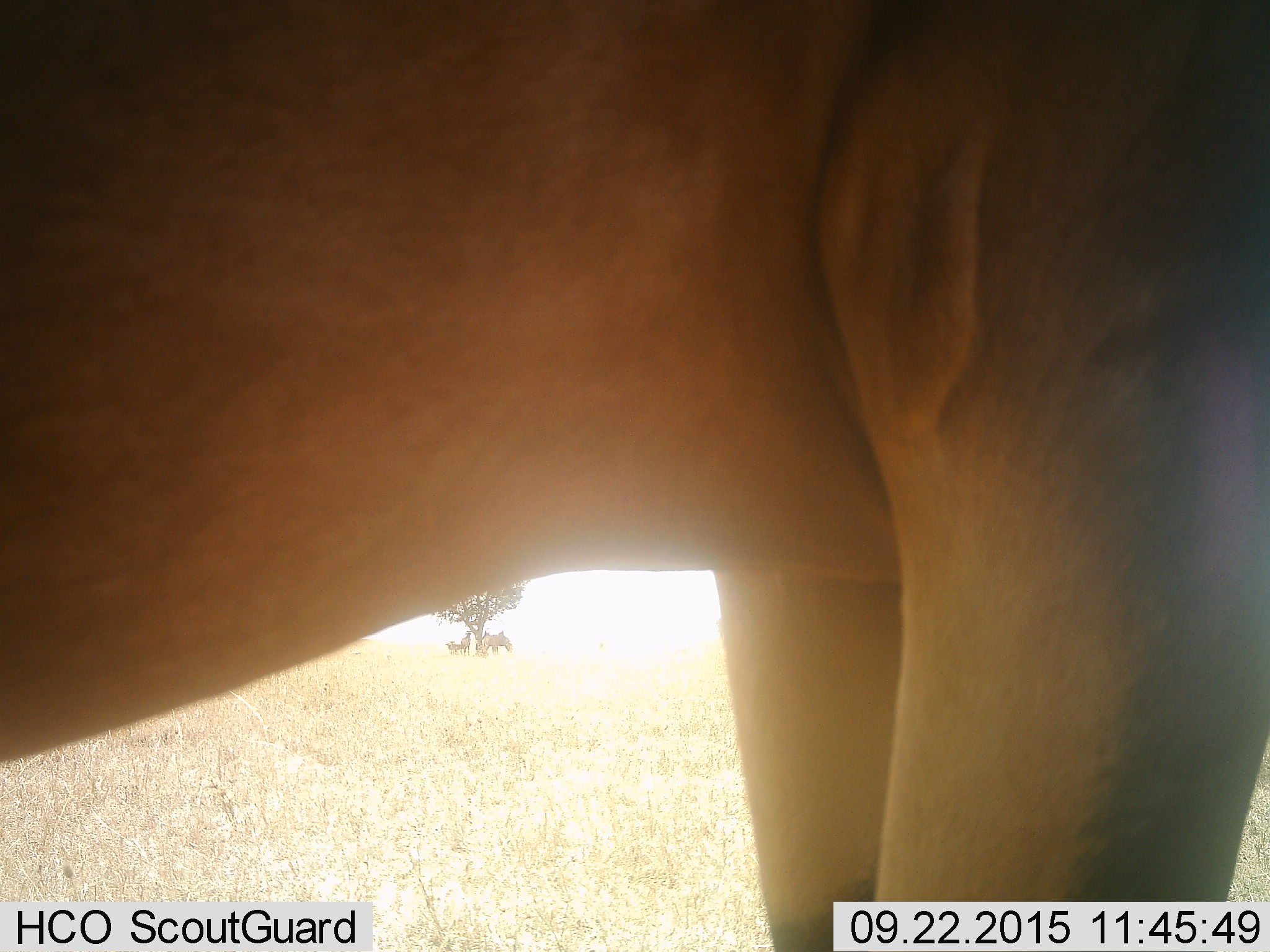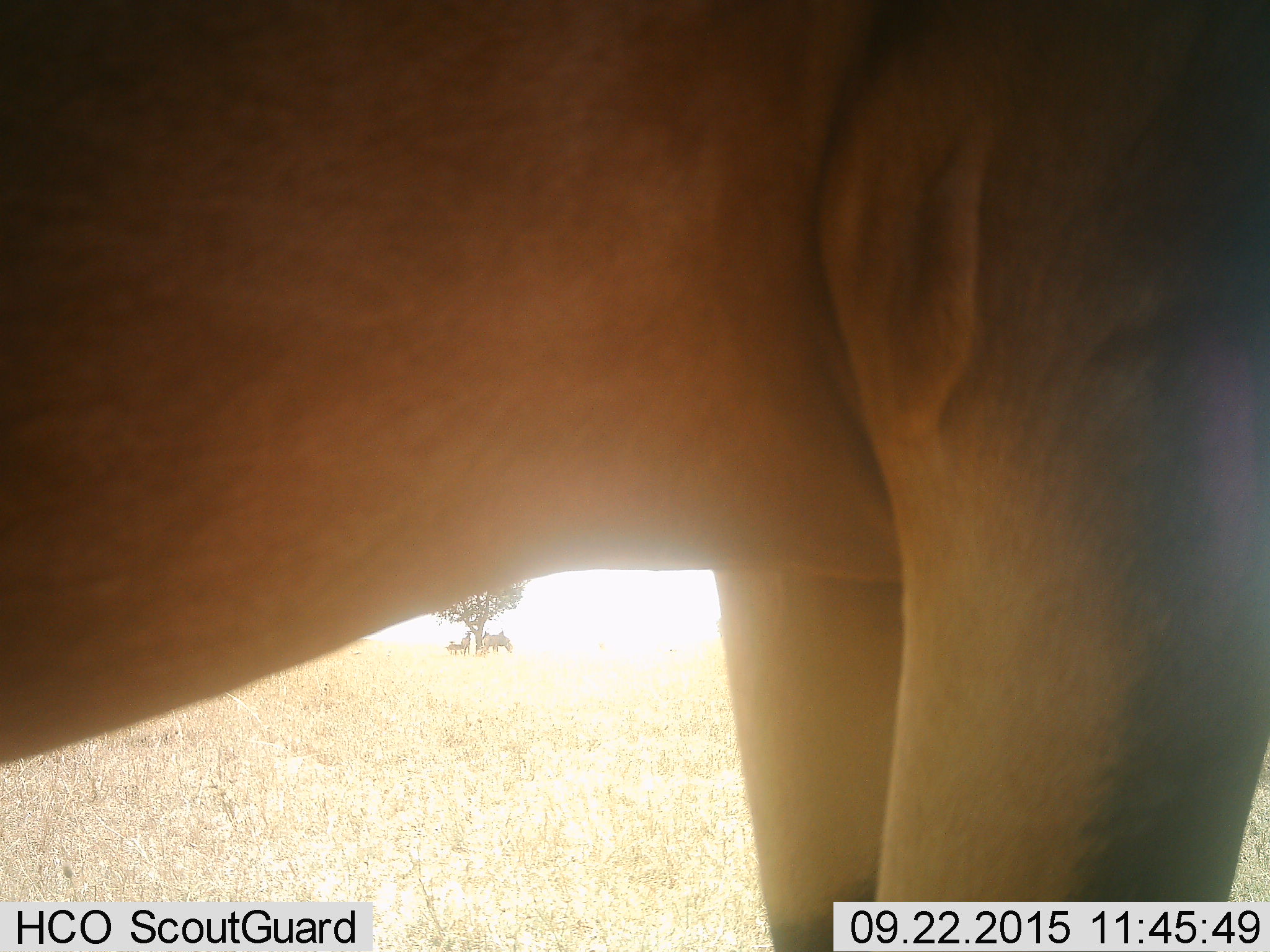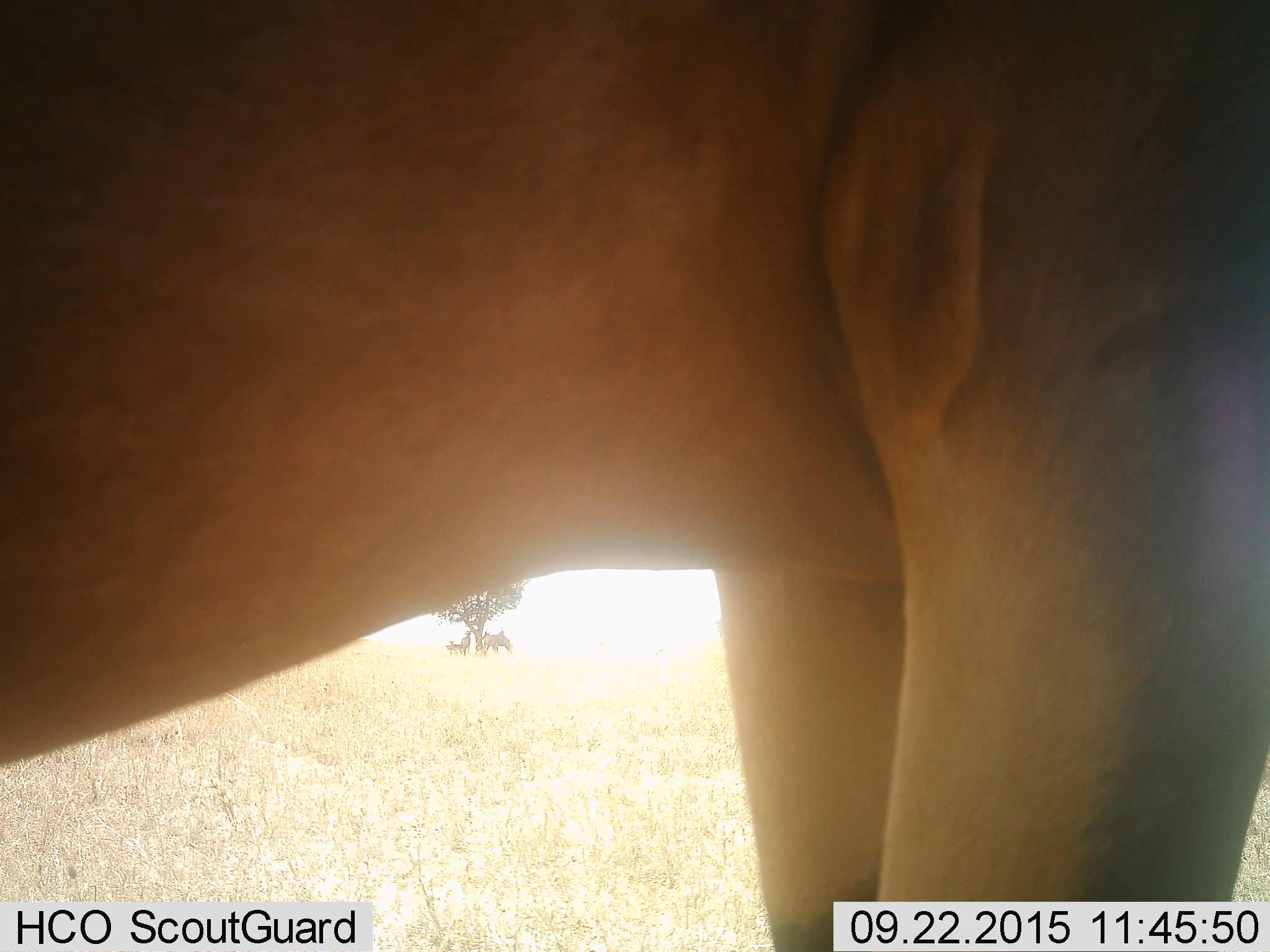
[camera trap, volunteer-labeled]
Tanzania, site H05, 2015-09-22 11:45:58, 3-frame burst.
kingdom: Animalia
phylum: Chordata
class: Mammalia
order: Artiodactyla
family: Bovidae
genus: Alcelaphus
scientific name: Alcelaphus buselaphus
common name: hartebeest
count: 4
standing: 100%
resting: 0%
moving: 0%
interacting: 0%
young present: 0%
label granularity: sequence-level